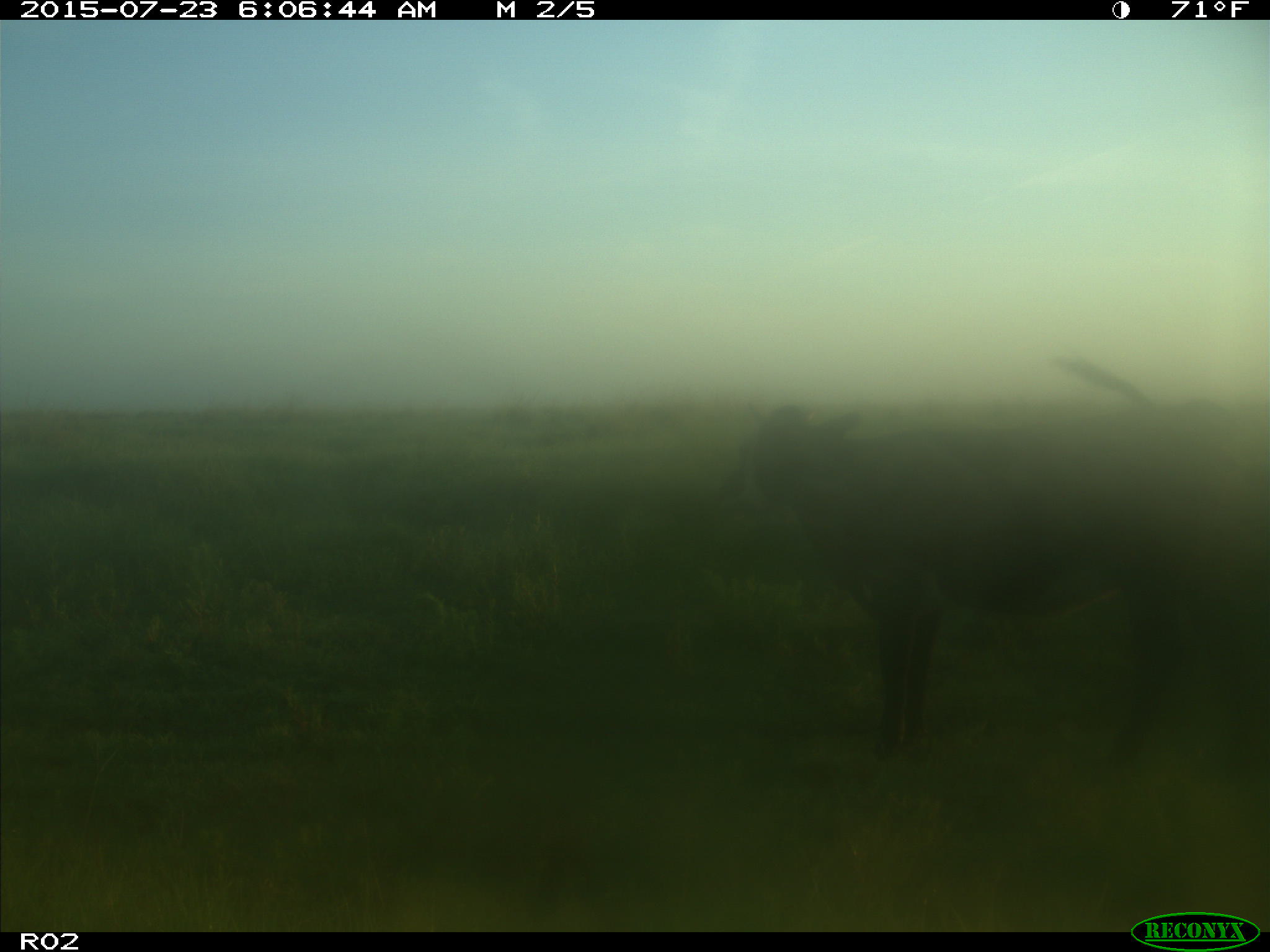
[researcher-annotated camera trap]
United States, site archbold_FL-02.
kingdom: Animalia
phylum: Chordata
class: Mammalia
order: Artiodactyla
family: Bovidae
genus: Bos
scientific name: Bos taurus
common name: domestic cow